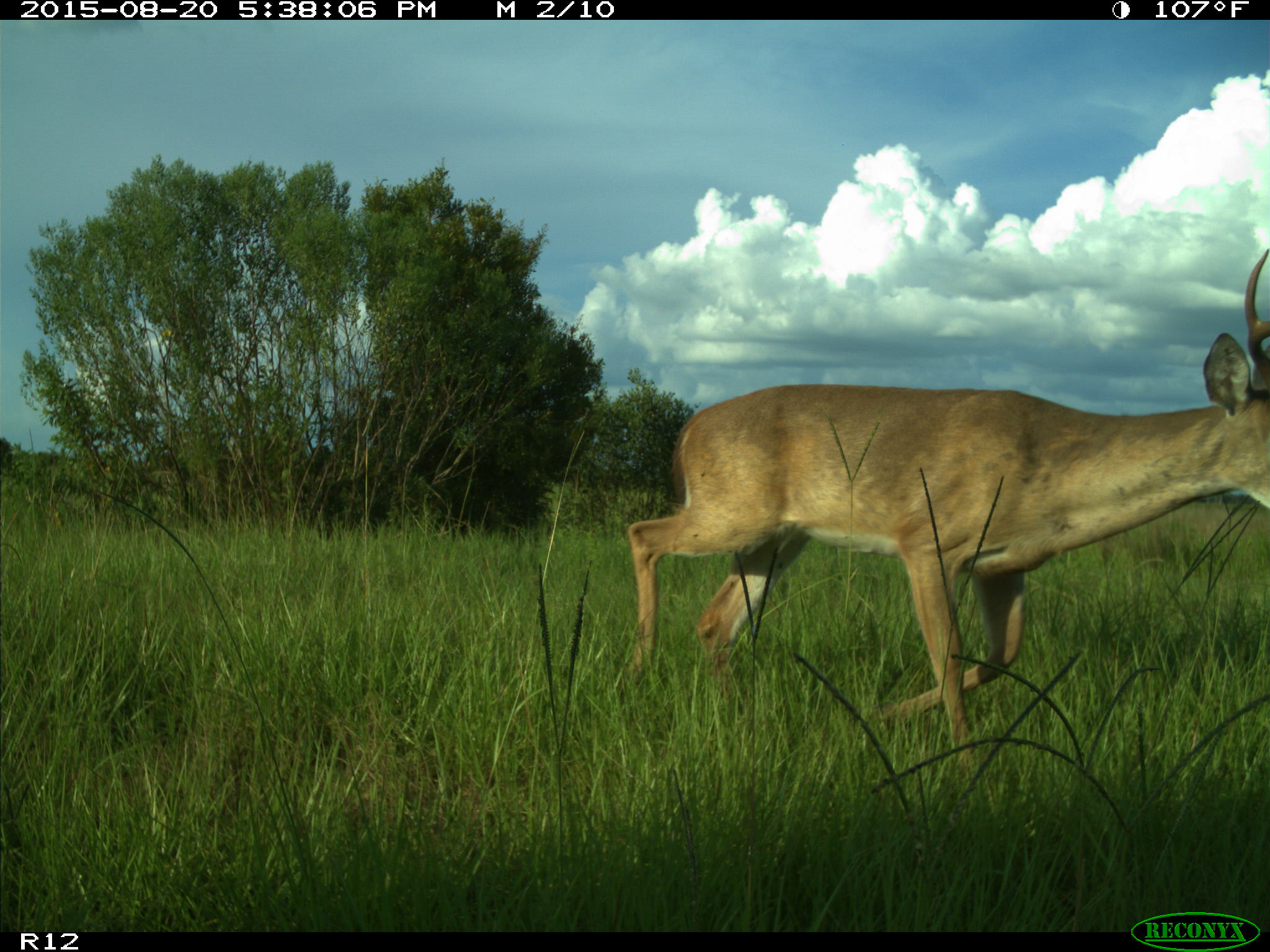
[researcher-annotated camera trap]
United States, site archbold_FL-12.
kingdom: Animalia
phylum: Chordata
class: Mammalia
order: Artiodactyla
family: Cervidae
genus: Odocoileus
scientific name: Odocoileus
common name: deer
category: unidentified deer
Unidentified deer (deer) (Odocoileus).